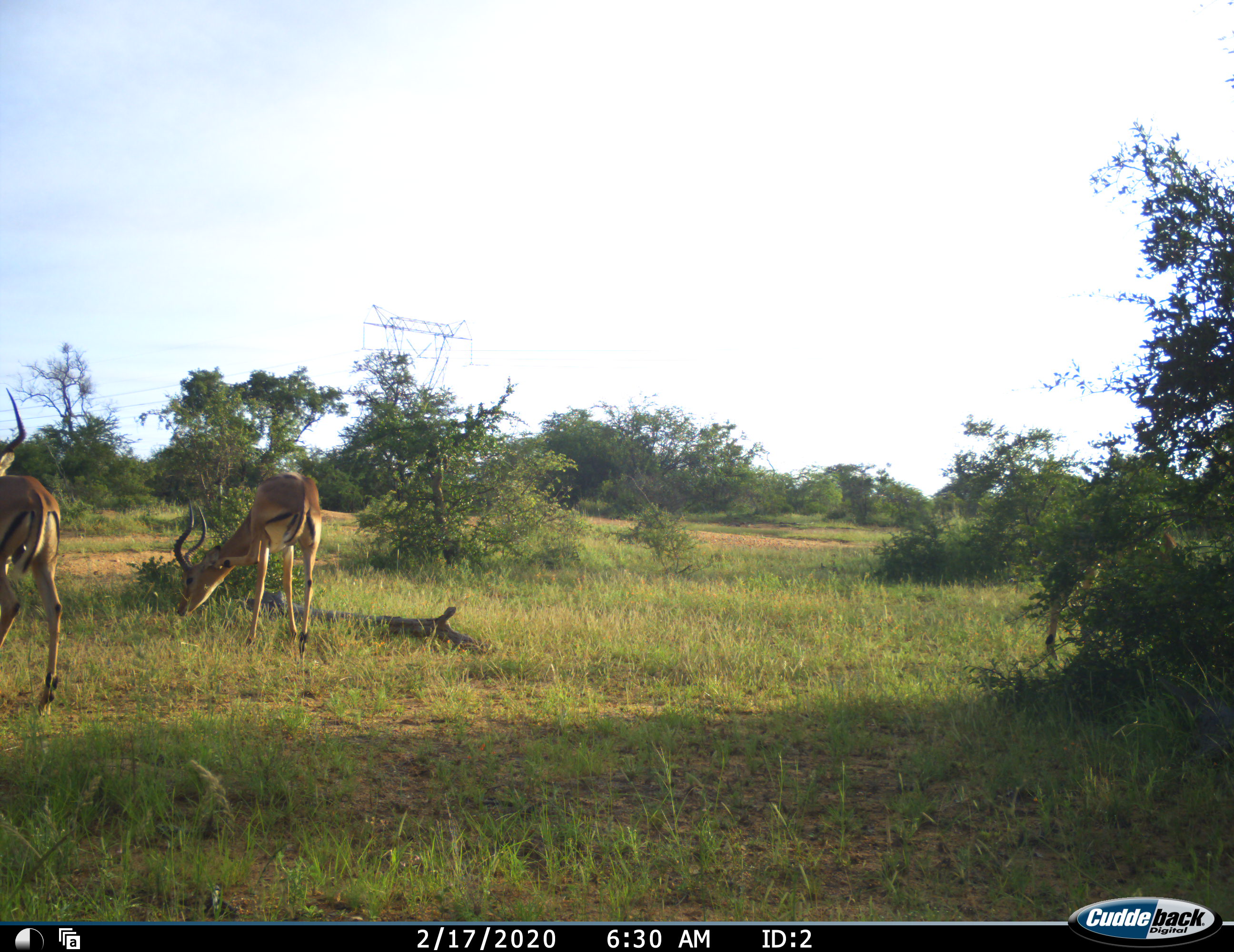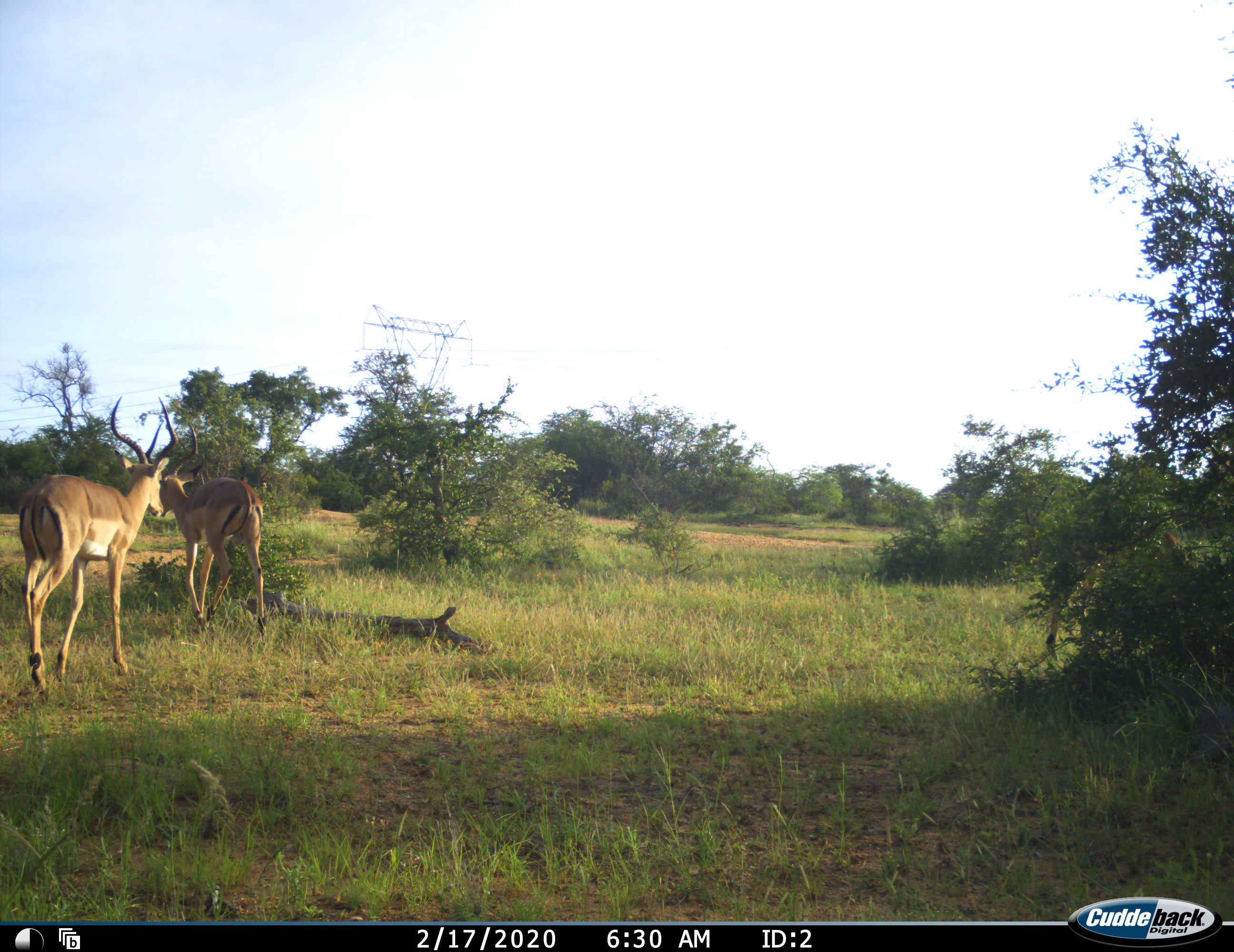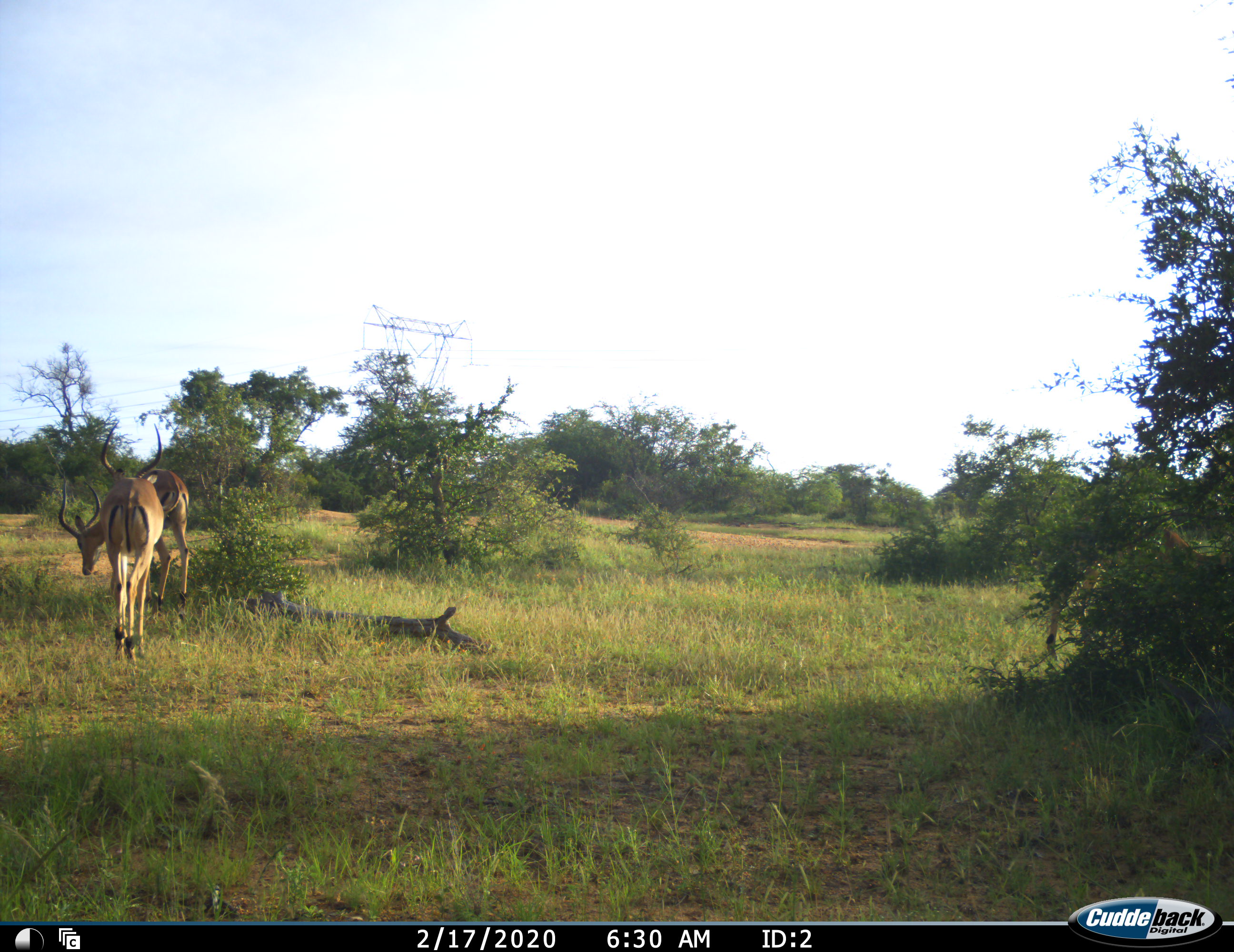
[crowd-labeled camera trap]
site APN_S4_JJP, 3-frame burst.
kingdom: Animalia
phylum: Chordata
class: Mammalia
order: Artiodactyla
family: Bovidae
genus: Aepyceros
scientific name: Aepyceros melampus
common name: impala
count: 3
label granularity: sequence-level